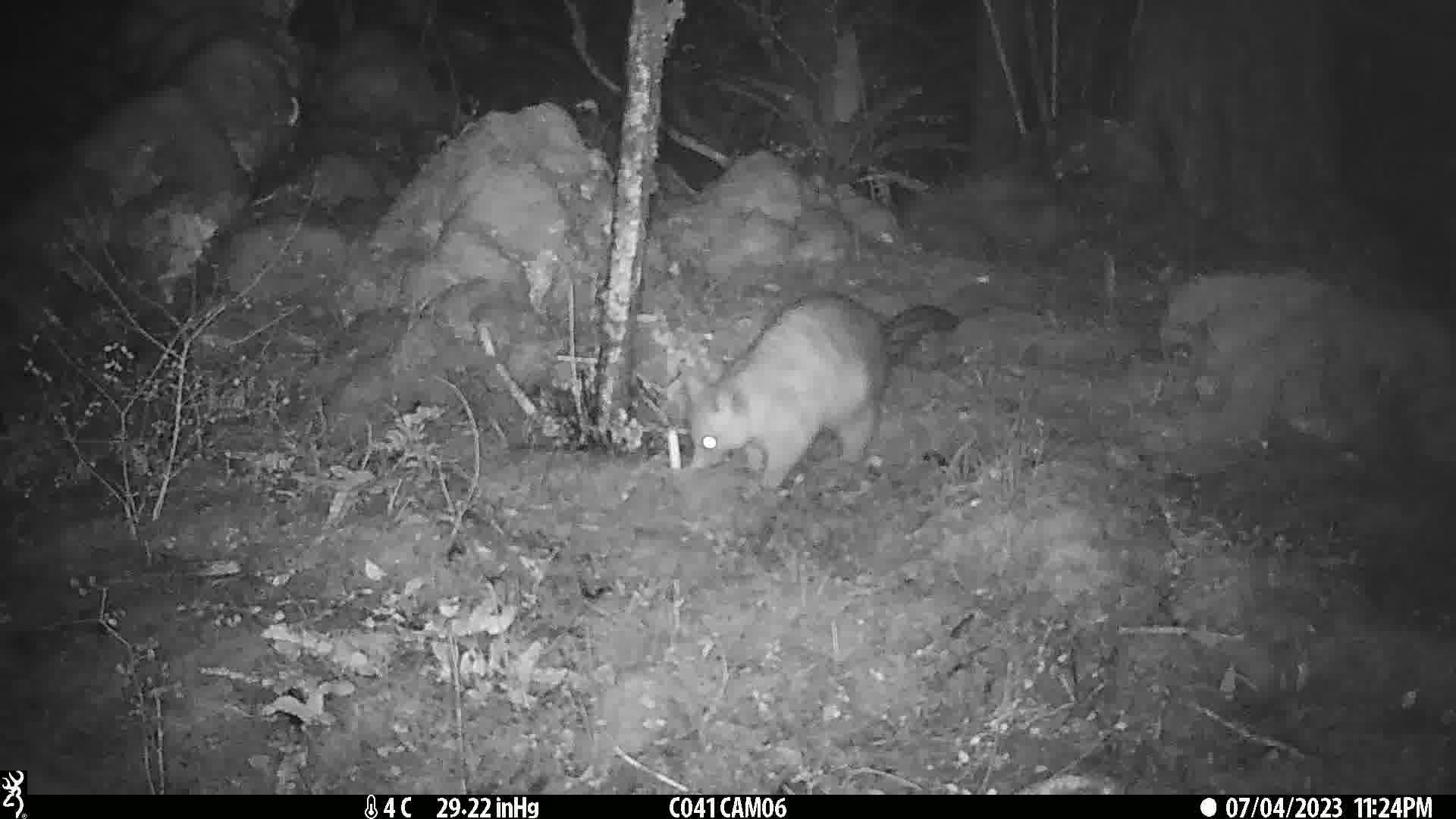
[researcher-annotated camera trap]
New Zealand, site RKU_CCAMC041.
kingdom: Animalia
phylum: Chordata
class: Mammalia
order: Diprotodontia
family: Phalangeridae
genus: Trichosurus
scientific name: Trichosurus vulpecula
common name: common brushtail possum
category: possum